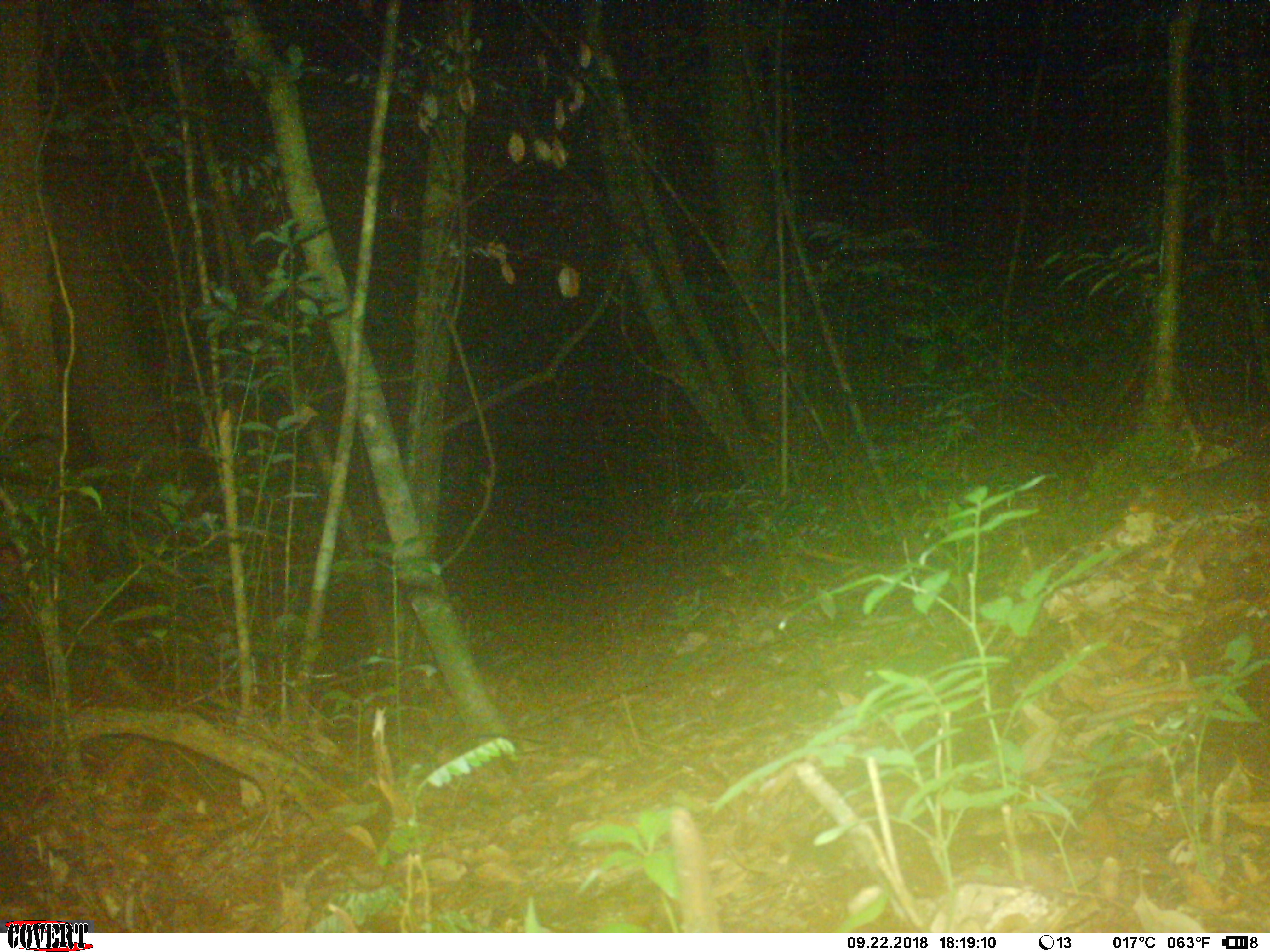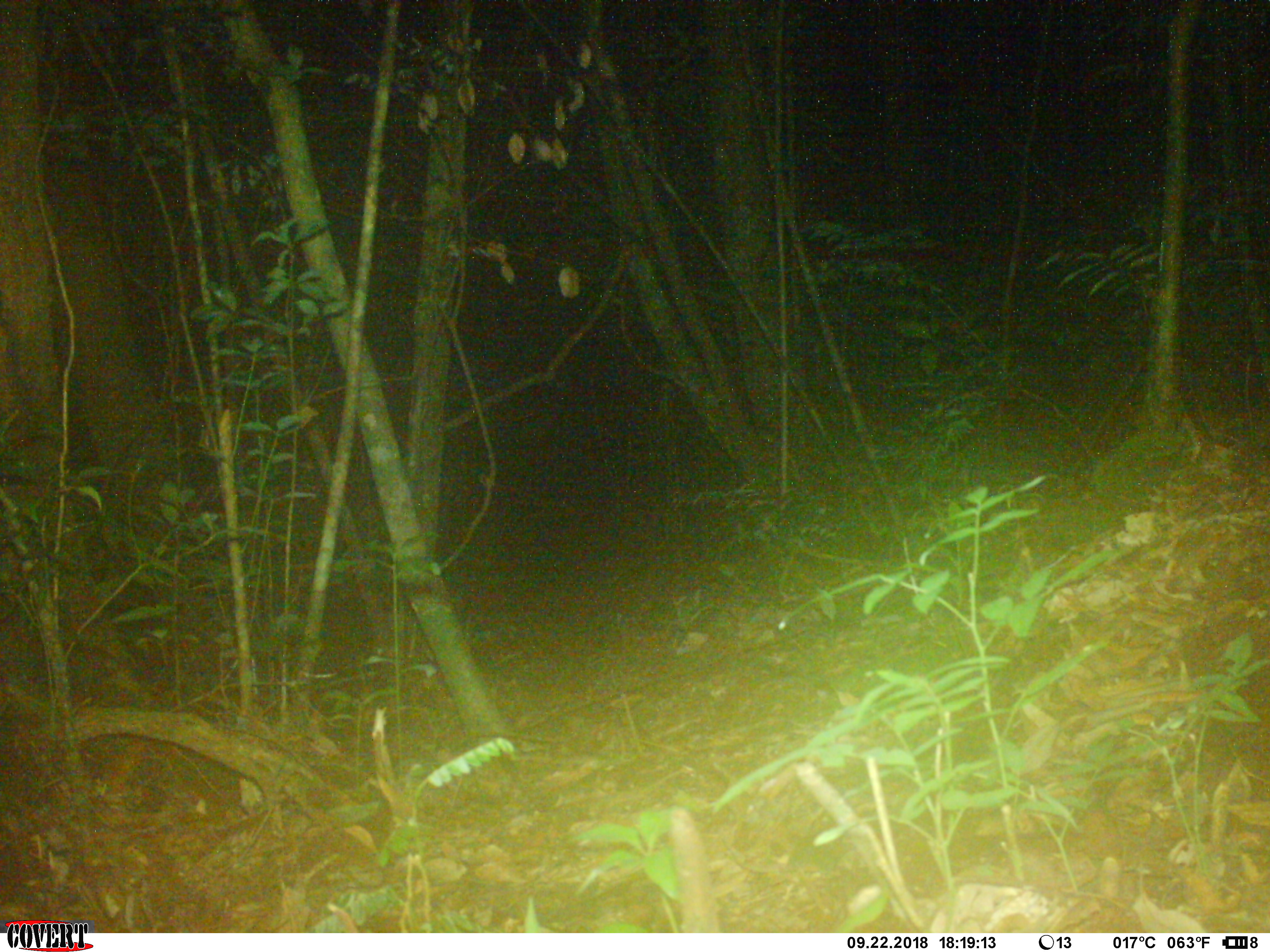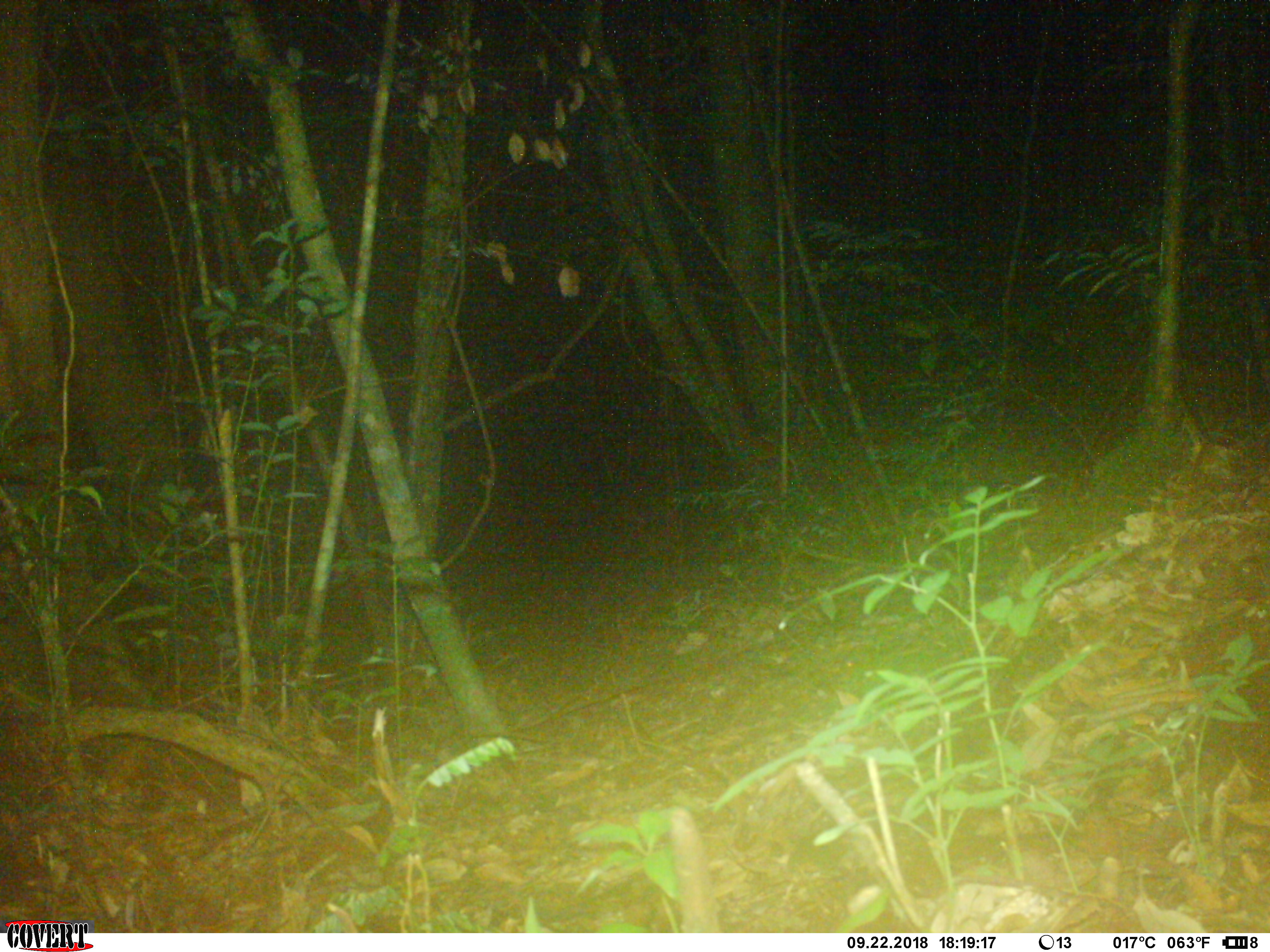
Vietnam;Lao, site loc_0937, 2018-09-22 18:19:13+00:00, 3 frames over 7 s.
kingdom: Animalia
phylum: Chordata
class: Mammalia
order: Rodentia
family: Sciuridae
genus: Dremomys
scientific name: Dremomys rufigenis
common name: red-cheeked squirrel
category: red cheeked squirrel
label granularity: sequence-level